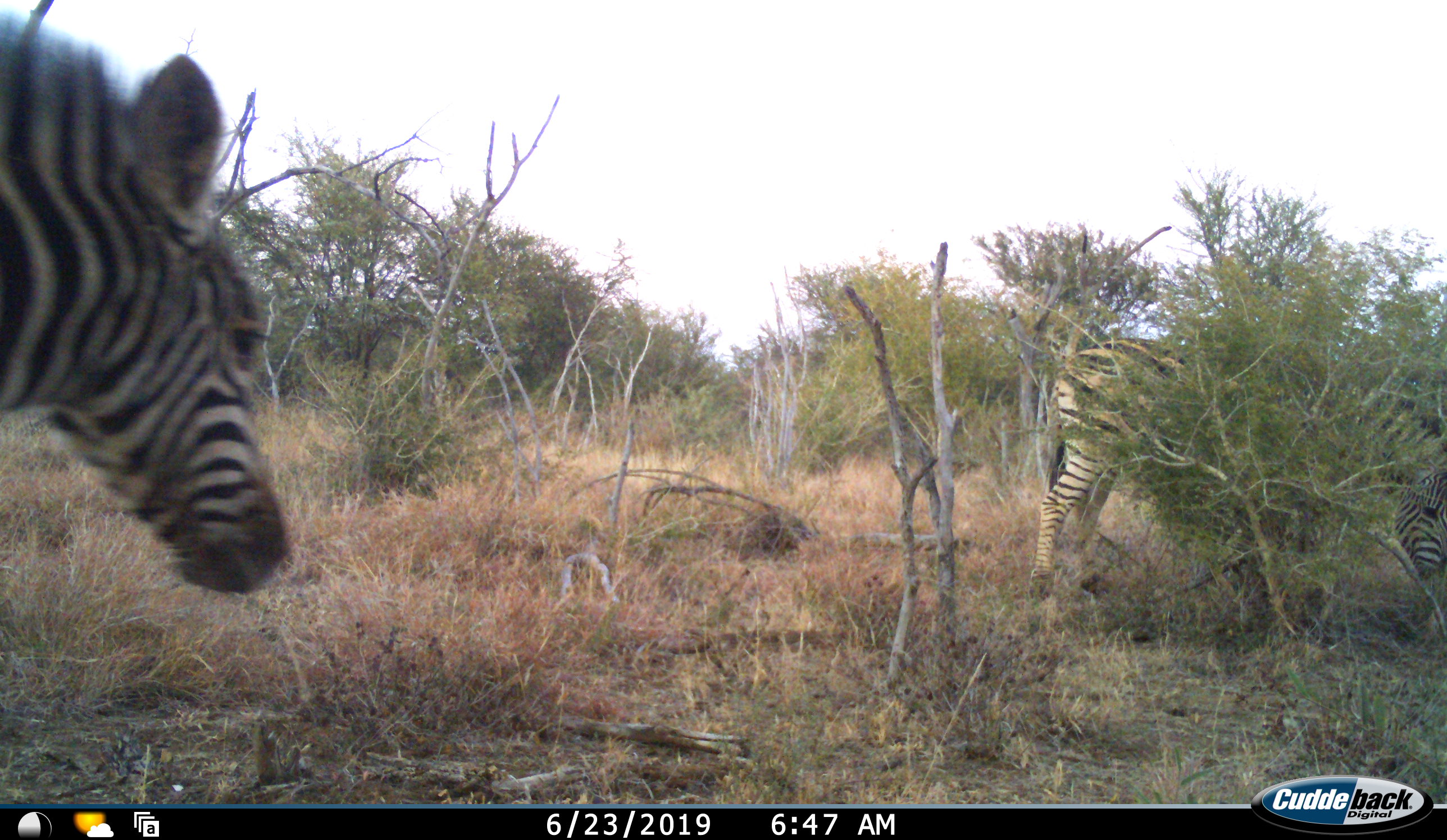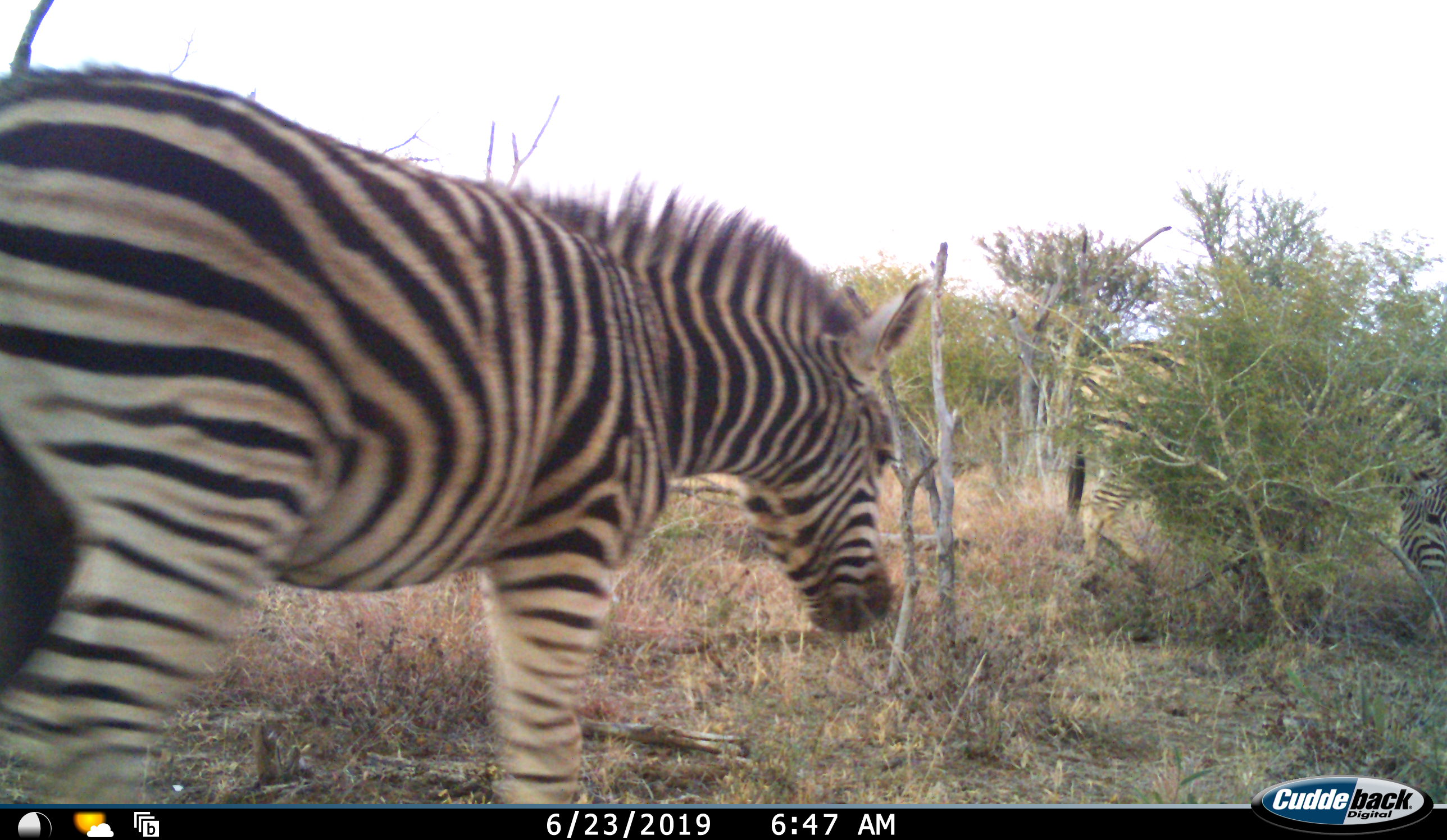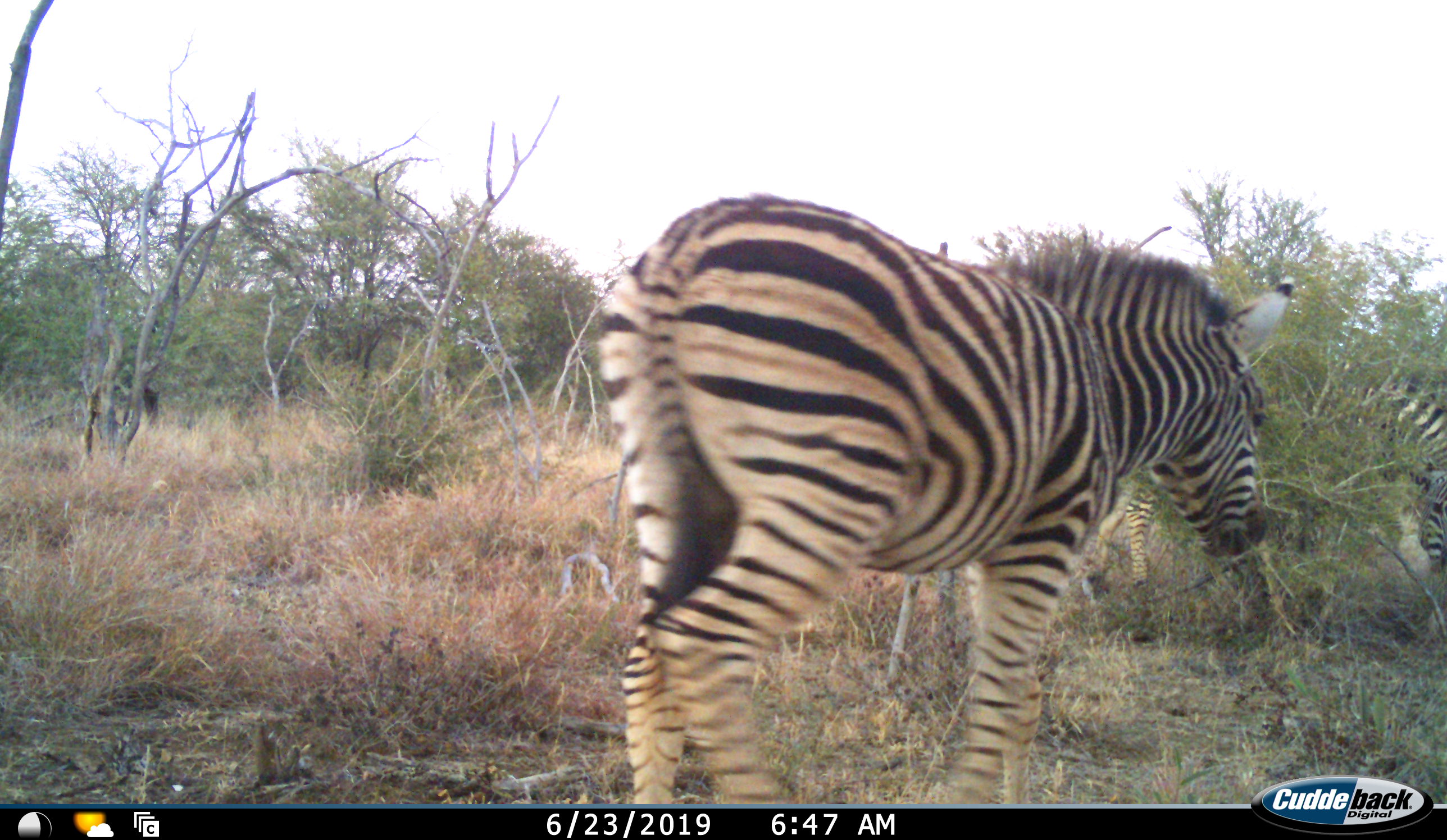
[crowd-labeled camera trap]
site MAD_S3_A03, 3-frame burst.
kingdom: Animalia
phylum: Chordata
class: Mammalia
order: Perissodactyla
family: Equidae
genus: Equus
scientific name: Equus quagga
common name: plains zebra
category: zebraplains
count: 2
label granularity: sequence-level